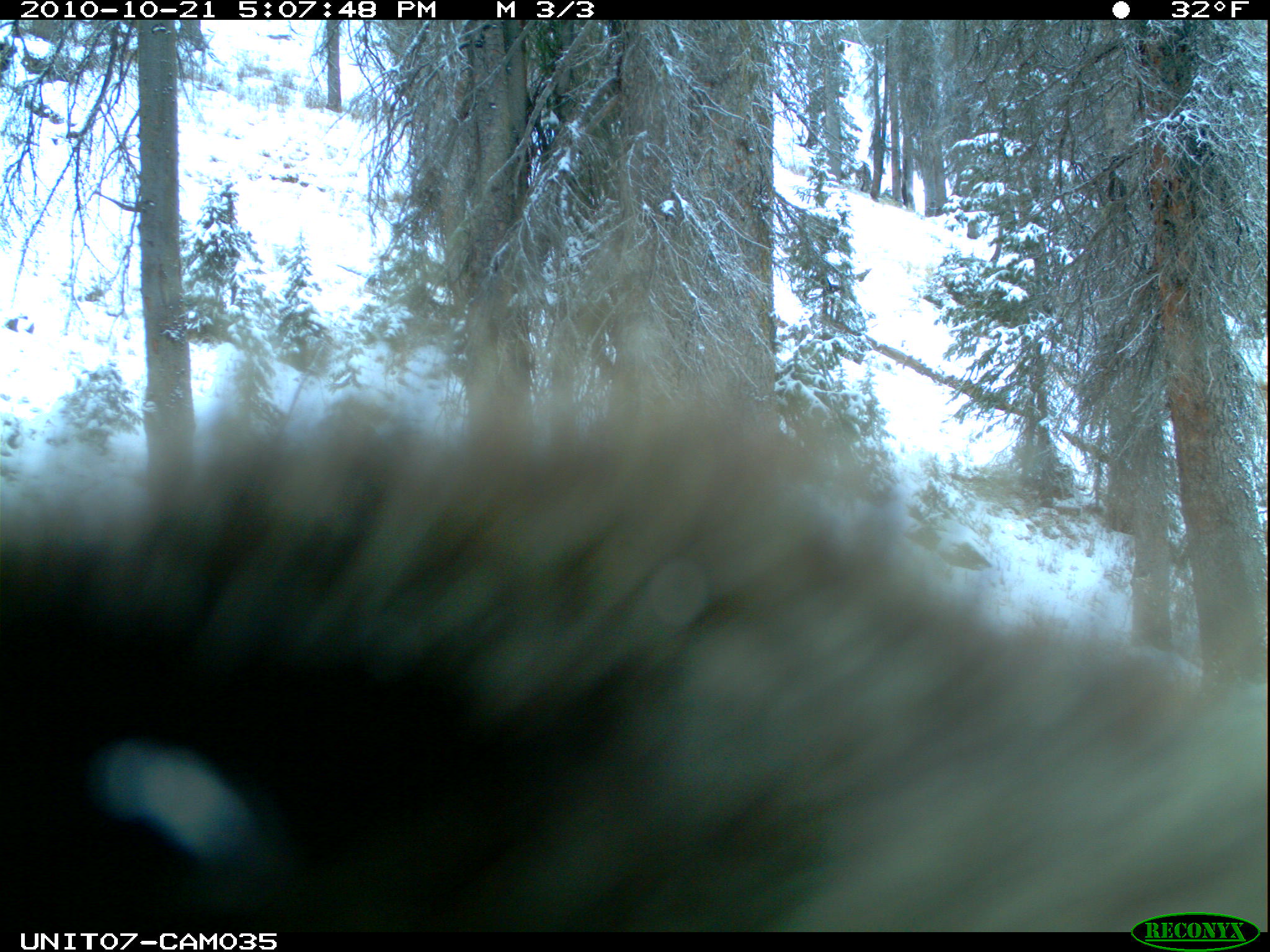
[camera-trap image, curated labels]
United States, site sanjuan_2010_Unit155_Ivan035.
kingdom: Animalia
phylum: Chordata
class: Mammalia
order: Rodentia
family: Erethizontidae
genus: Erethizon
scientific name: Erethizon dorsatum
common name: north american porcupine